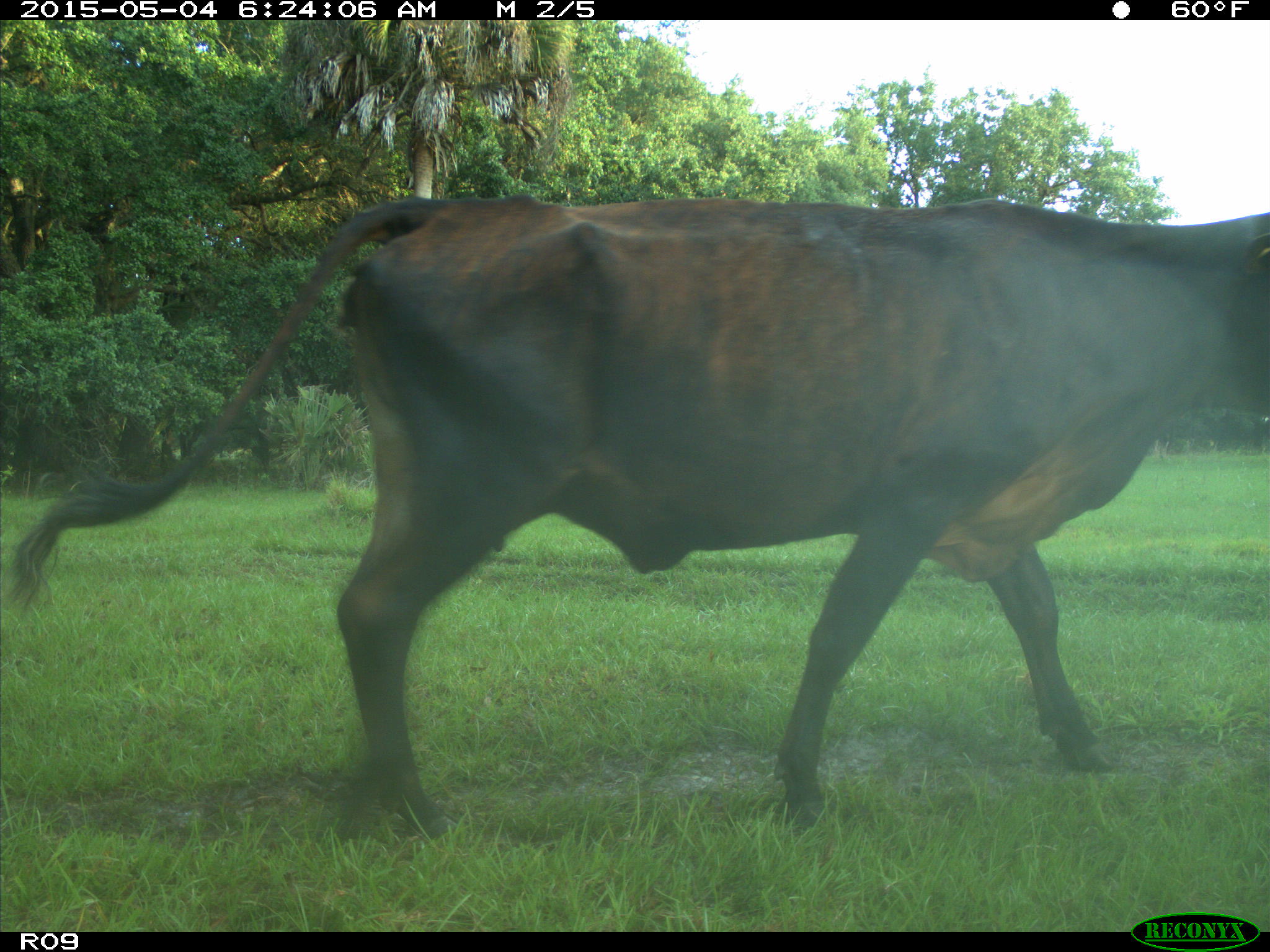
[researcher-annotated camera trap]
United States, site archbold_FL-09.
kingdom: Animalia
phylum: Chordata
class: Mammalia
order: Artiodactyla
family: Bovidae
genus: Bos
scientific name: Bos taurus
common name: domestic cow